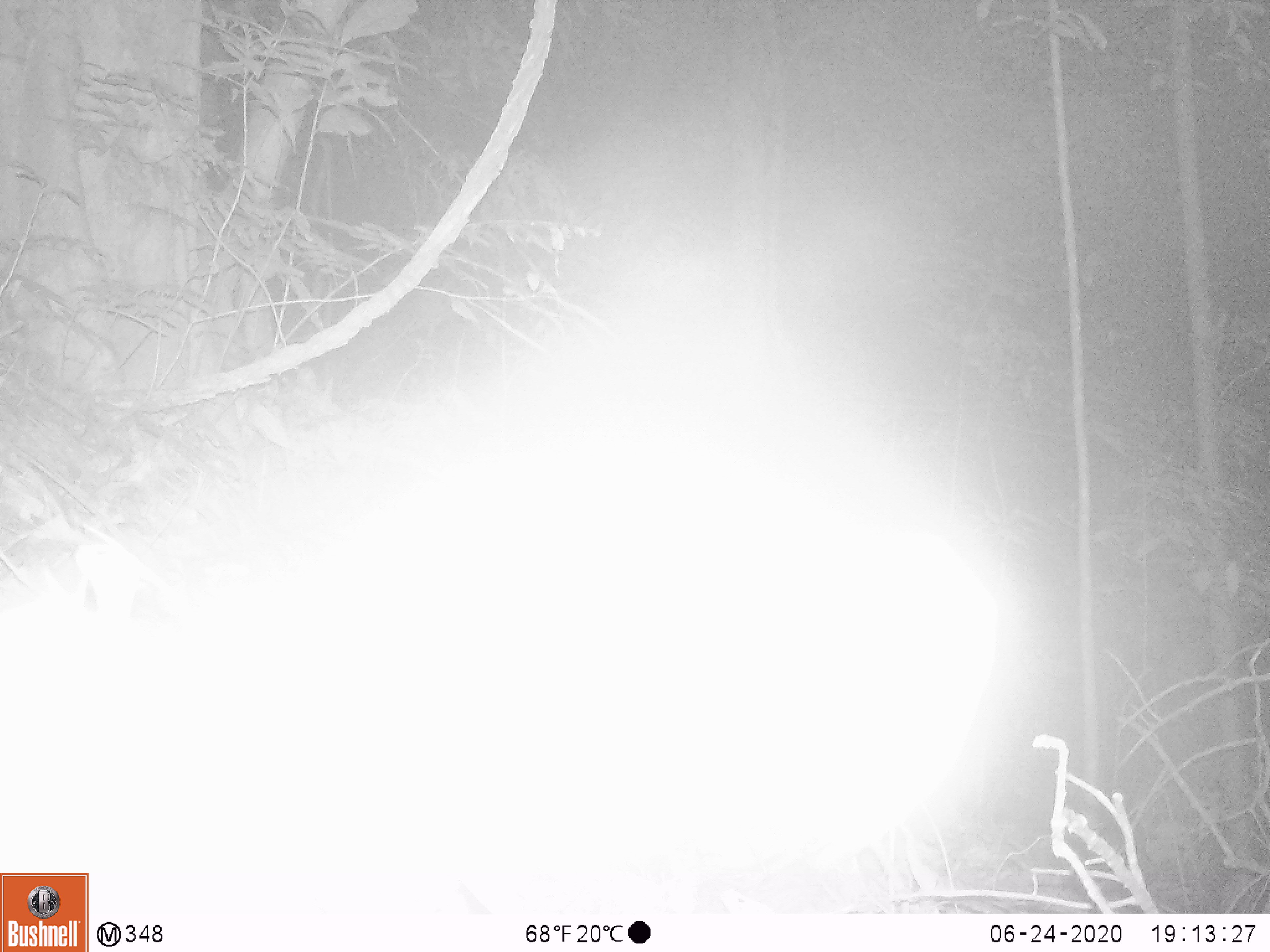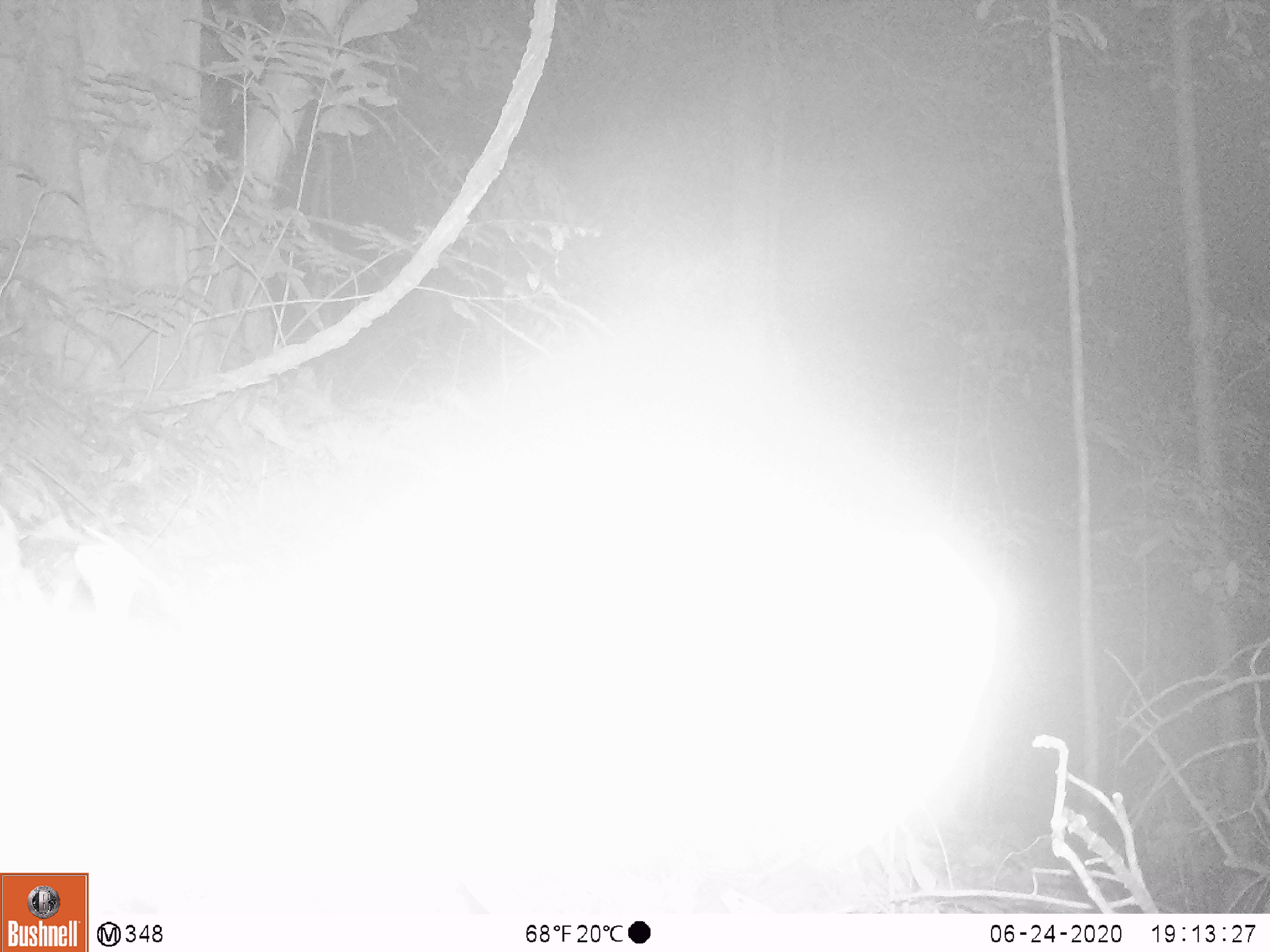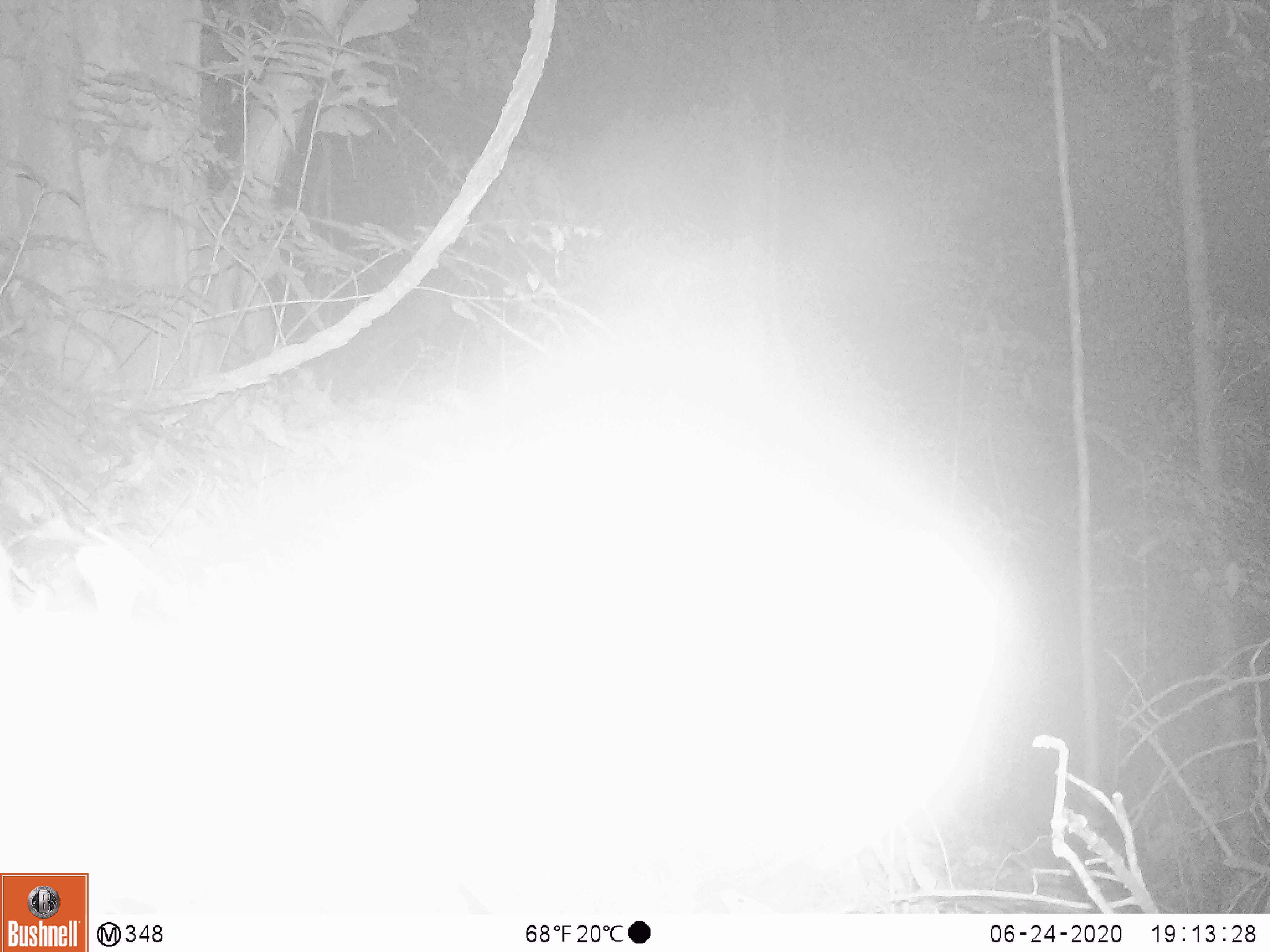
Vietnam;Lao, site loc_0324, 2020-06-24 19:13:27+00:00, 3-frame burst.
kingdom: Animalia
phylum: Chordata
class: Mammalia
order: Artiodactyla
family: Suidae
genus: Sus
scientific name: Sus scrofa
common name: eurasian wild pig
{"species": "eurasian wild pig (Sus scrofa)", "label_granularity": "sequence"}